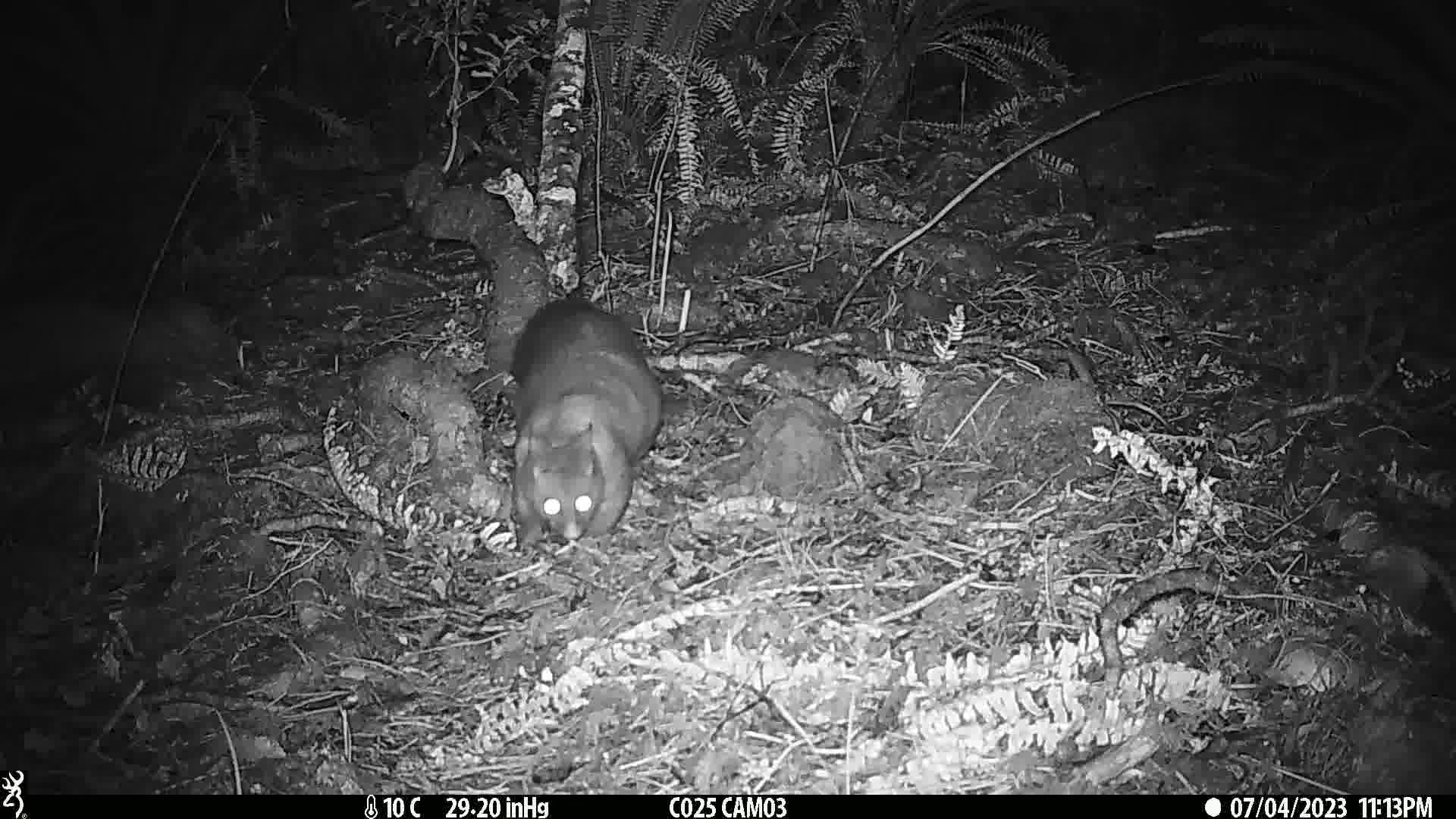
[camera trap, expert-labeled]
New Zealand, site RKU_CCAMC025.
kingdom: Animalia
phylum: Chordata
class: Mammalia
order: Diprotodontia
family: Phalangeridae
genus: Trichosurus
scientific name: Trichosurus vulpecula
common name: common brushtail possum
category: possum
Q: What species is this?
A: Possum (common brushtail possum) (Trichosurus vulpecula).